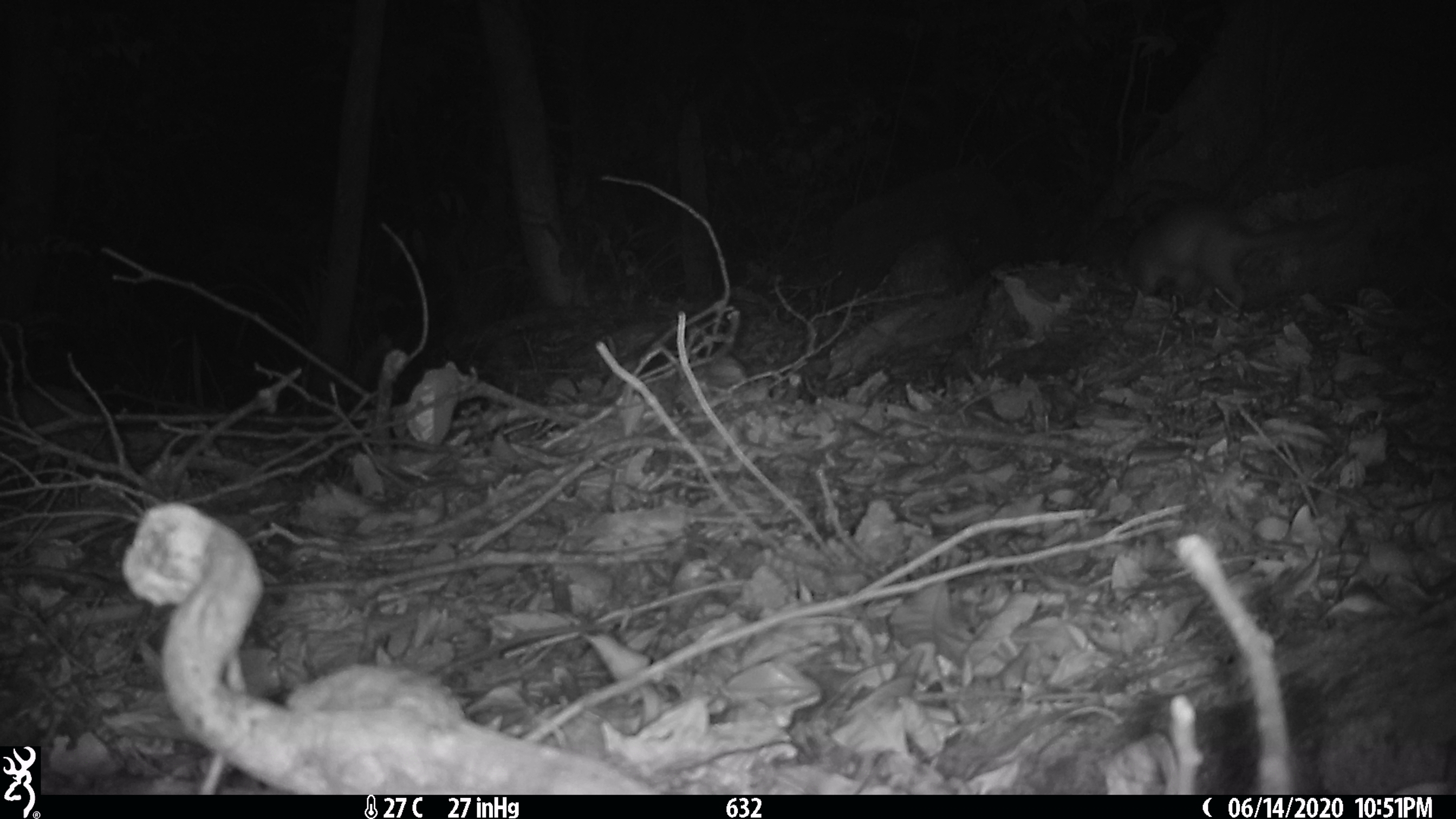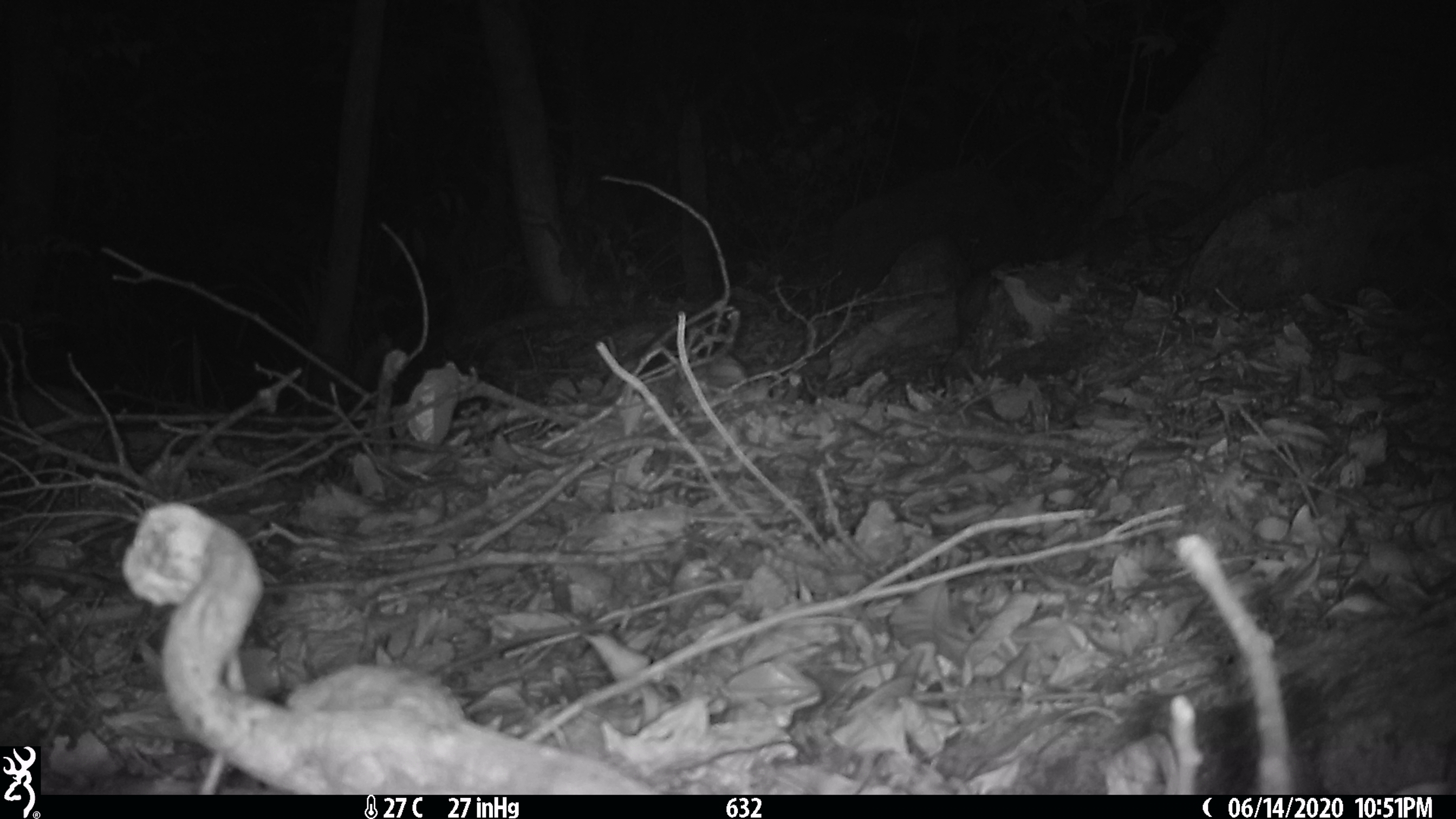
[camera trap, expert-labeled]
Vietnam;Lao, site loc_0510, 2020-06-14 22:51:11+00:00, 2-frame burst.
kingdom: Animalia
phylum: Chordata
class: Mammalia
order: Carnivora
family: Mustelidae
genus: Melogale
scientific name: Melogale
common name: ferret badger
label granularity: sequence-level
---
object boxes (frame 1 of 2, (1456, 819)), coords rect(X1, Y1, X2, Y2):
ferret badger: rect(1124, 199, 1353, 315)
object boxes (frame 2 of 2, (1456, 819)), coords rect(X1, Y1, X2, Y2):
ferret badger: rect(953, 274, 990, 351)